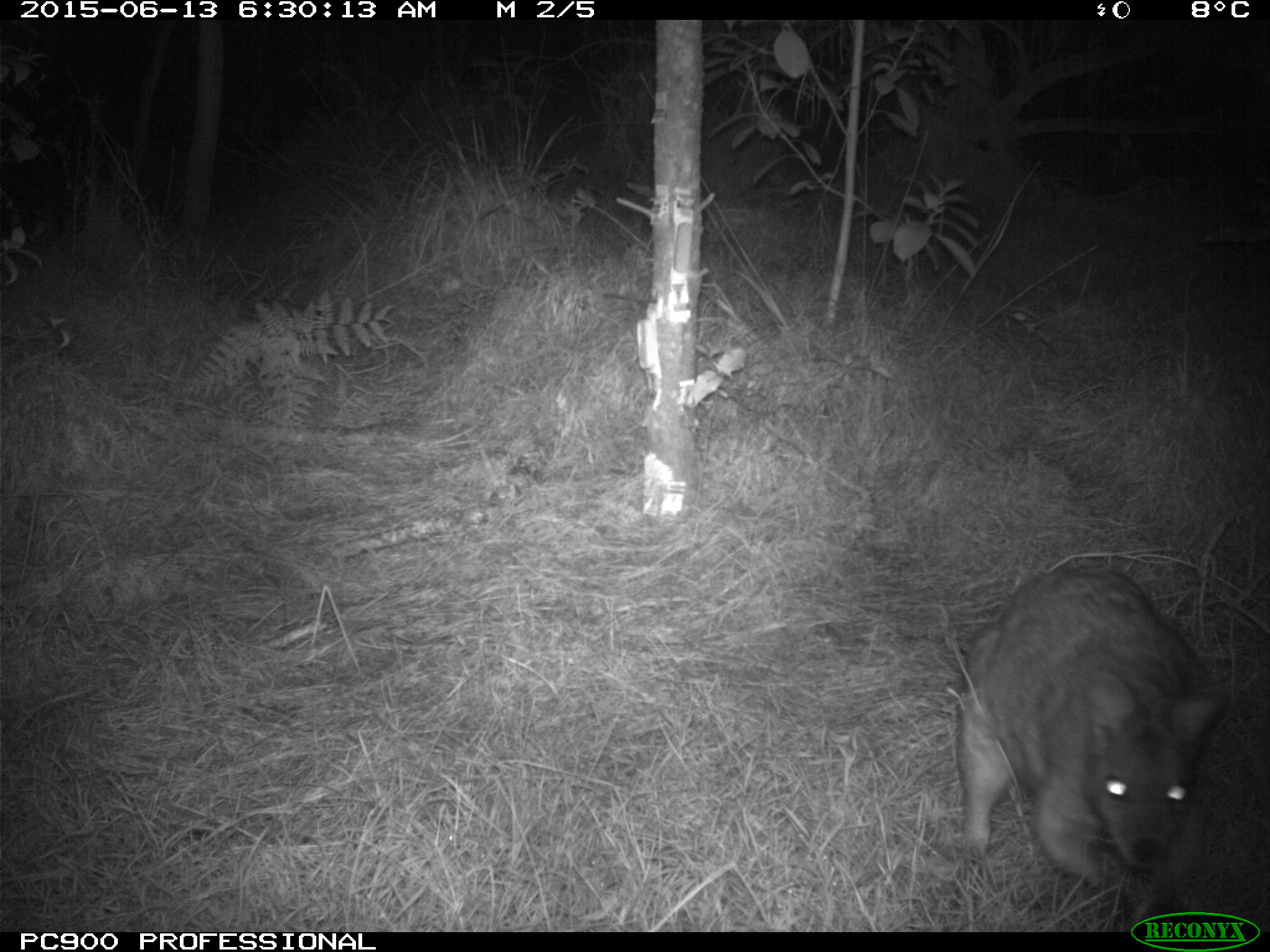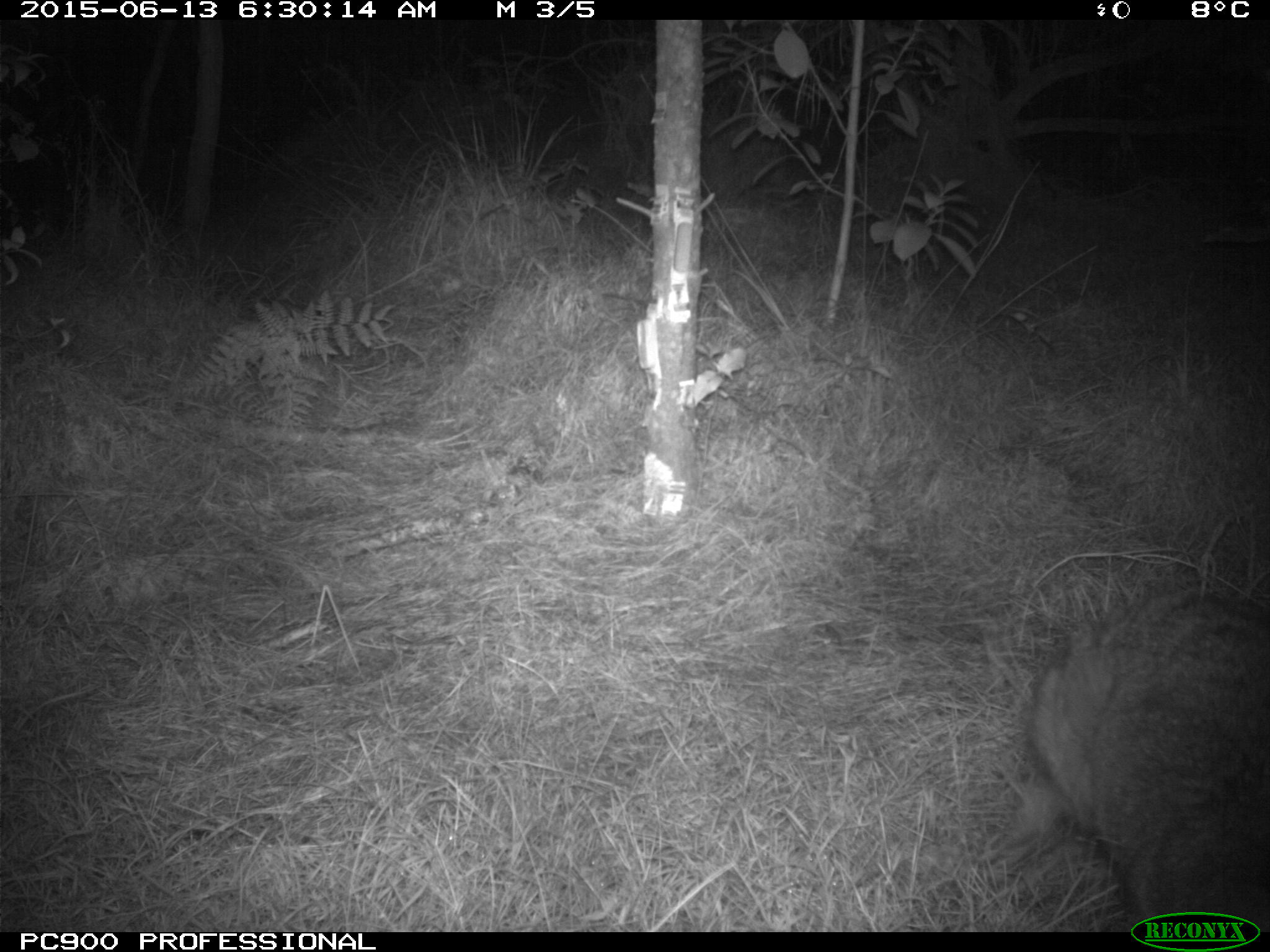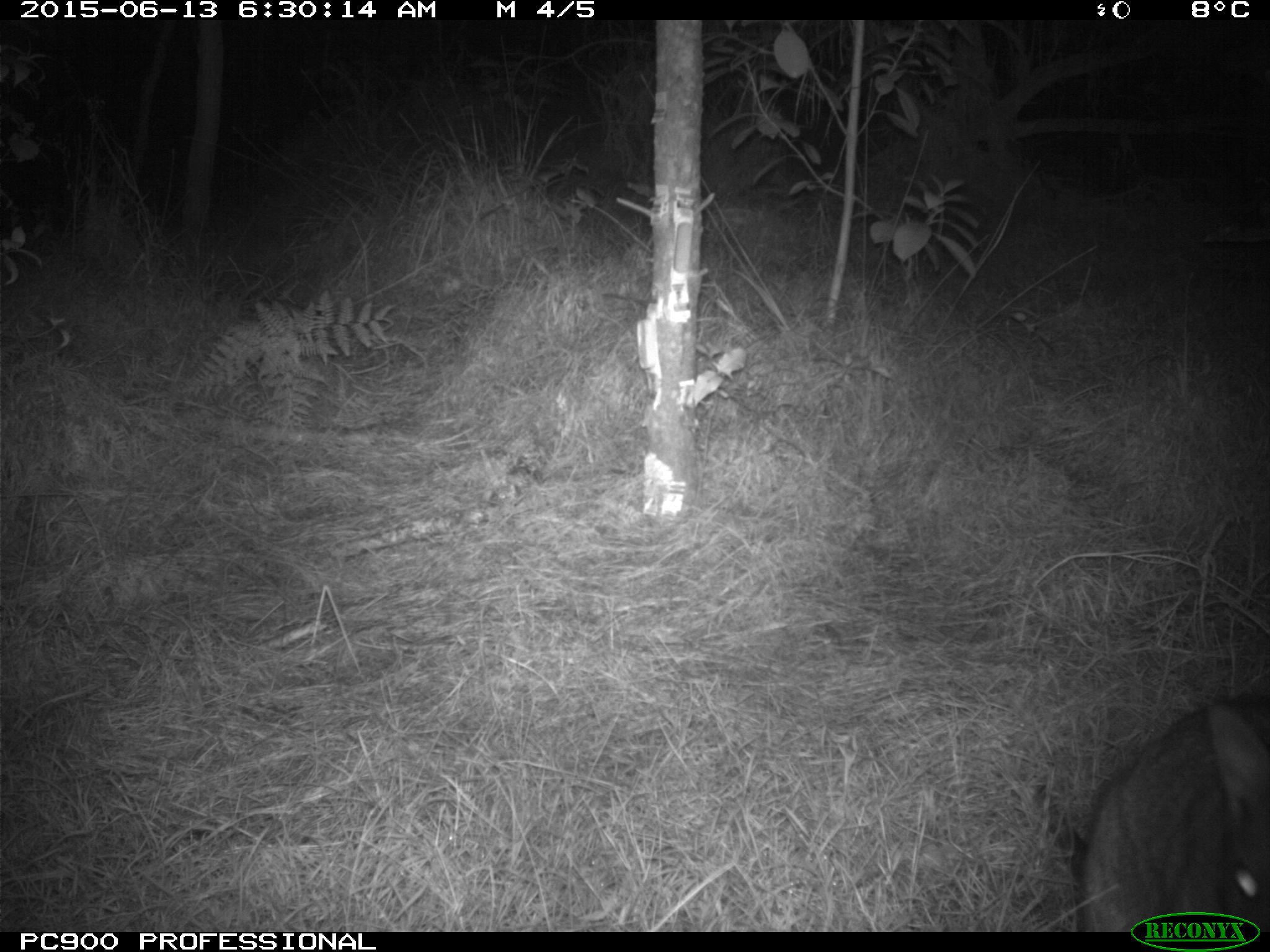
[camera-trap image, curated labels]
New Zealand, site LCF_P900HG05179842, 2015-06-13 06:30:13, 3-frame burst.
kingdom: Animalia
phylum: Chordata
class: Mammalia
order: Diprotodontia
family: Macropodidae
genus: Notamacropus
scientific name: Notamacropus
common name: wallaby